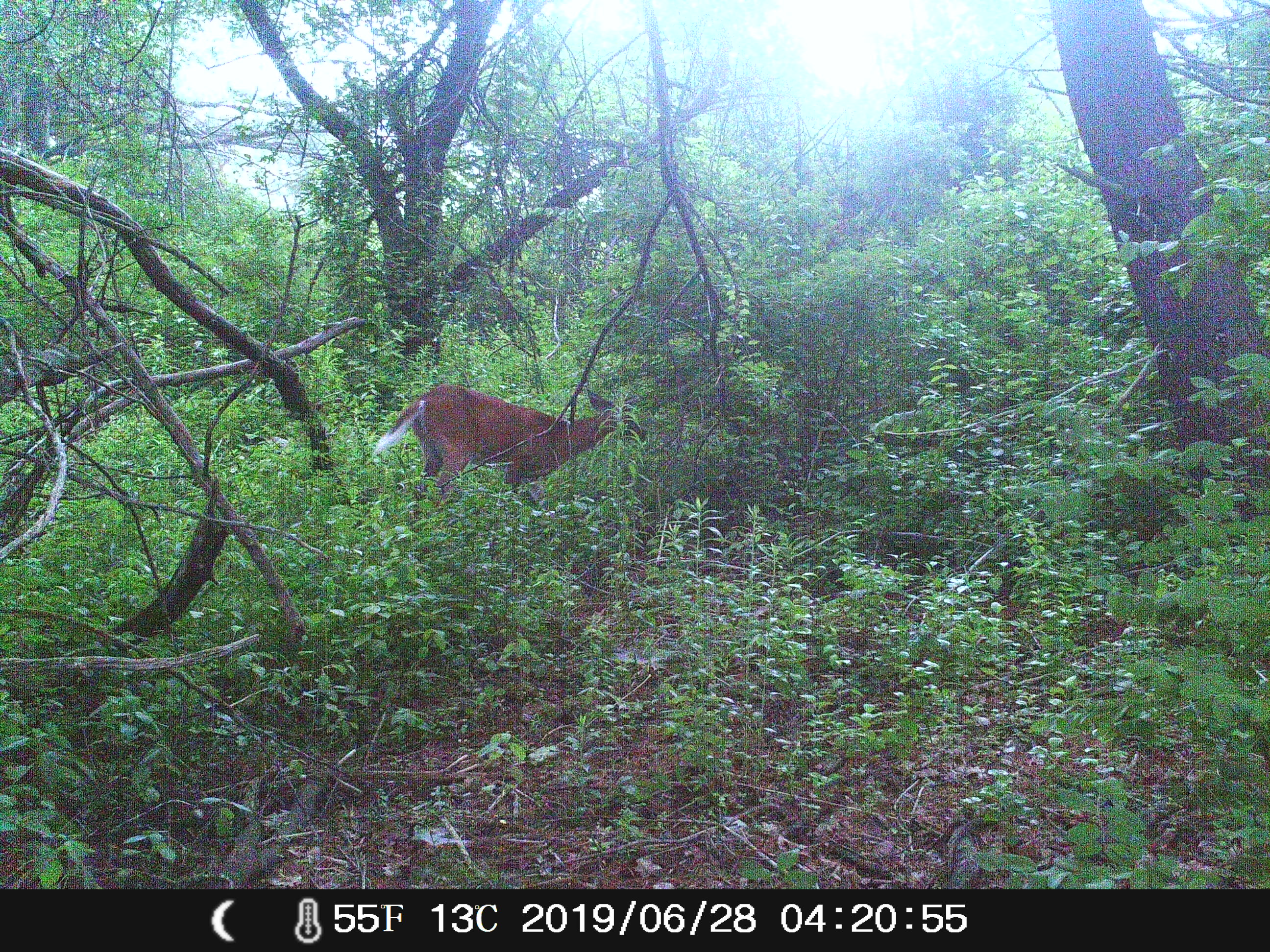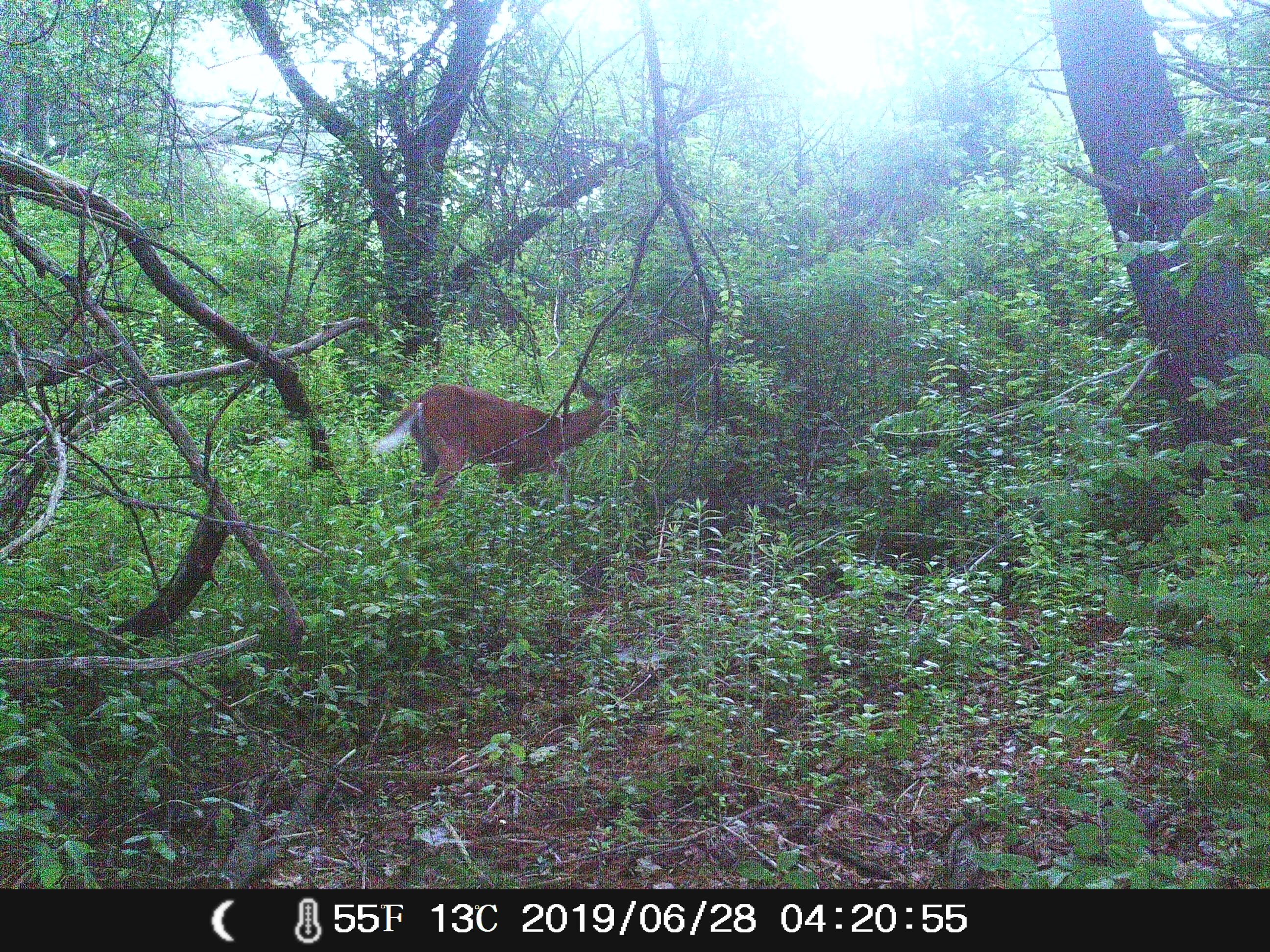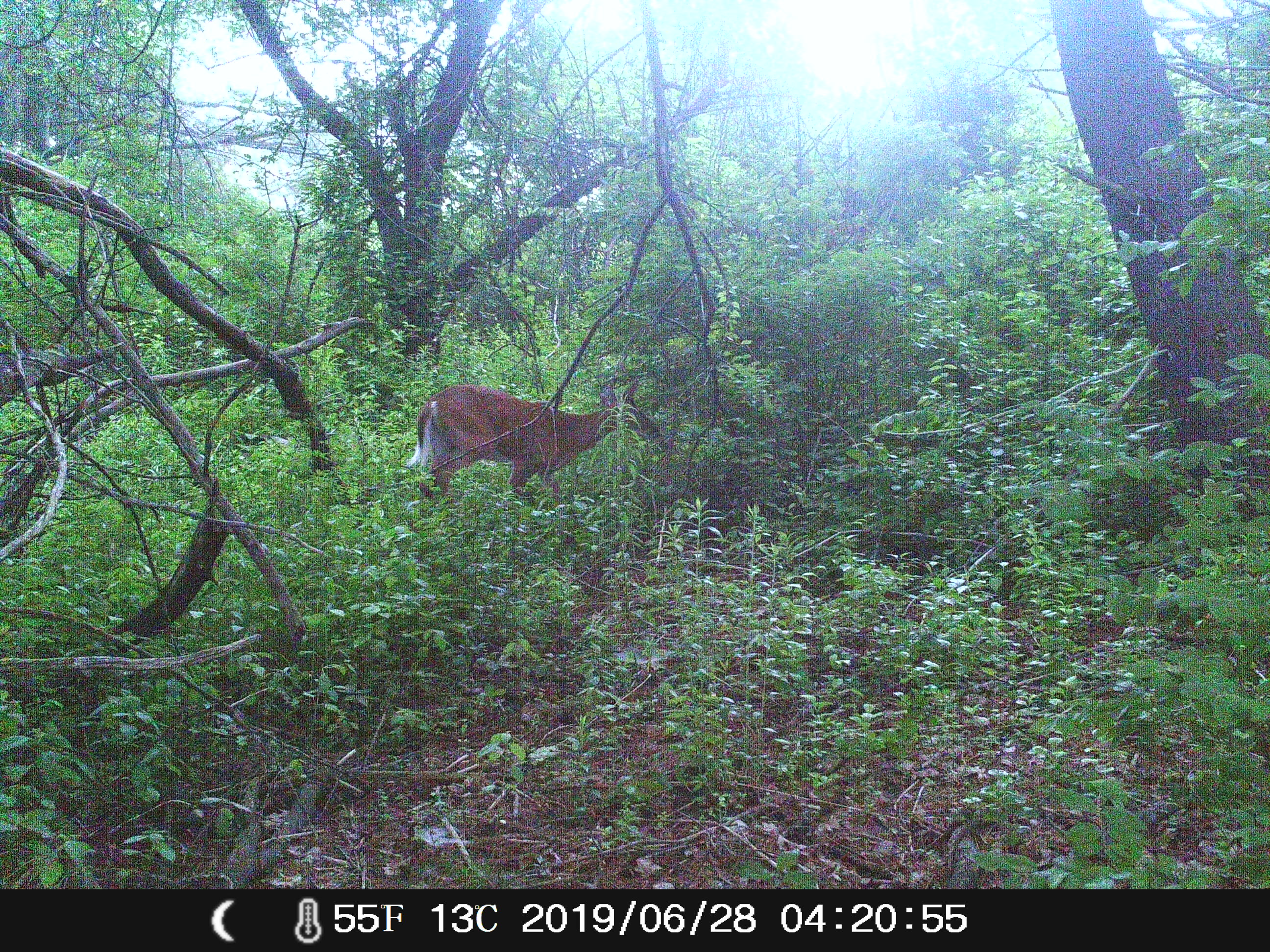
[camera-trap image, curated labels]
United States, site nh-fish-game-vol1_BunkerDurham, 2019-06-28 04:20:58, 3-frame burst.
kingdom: Animalia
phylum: Chordata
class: Mammalia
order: Artiodactyla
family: Cervidae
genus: Odocoileus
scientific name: Odocoileus virginianus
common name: white-tailed deer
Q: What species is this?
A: White-tailed deer (Odocoileus virginianus).